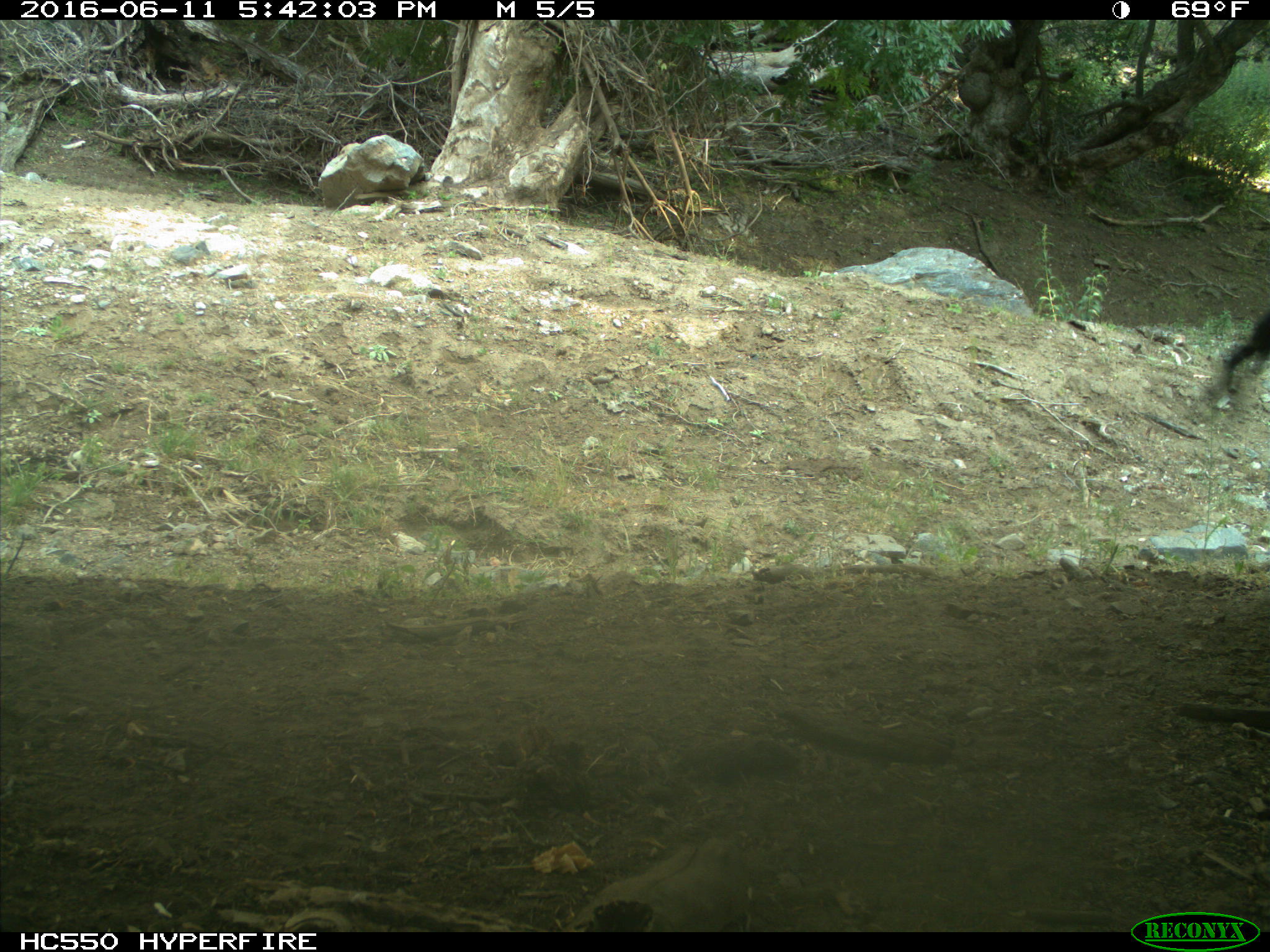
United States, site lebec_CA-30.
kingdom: Animalia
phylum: Chordata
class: Mammalia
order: Artiodactyla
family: Bovidae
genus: Bos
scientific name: Bos taurus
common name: domestic cow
Bos taurus (domestic cow).